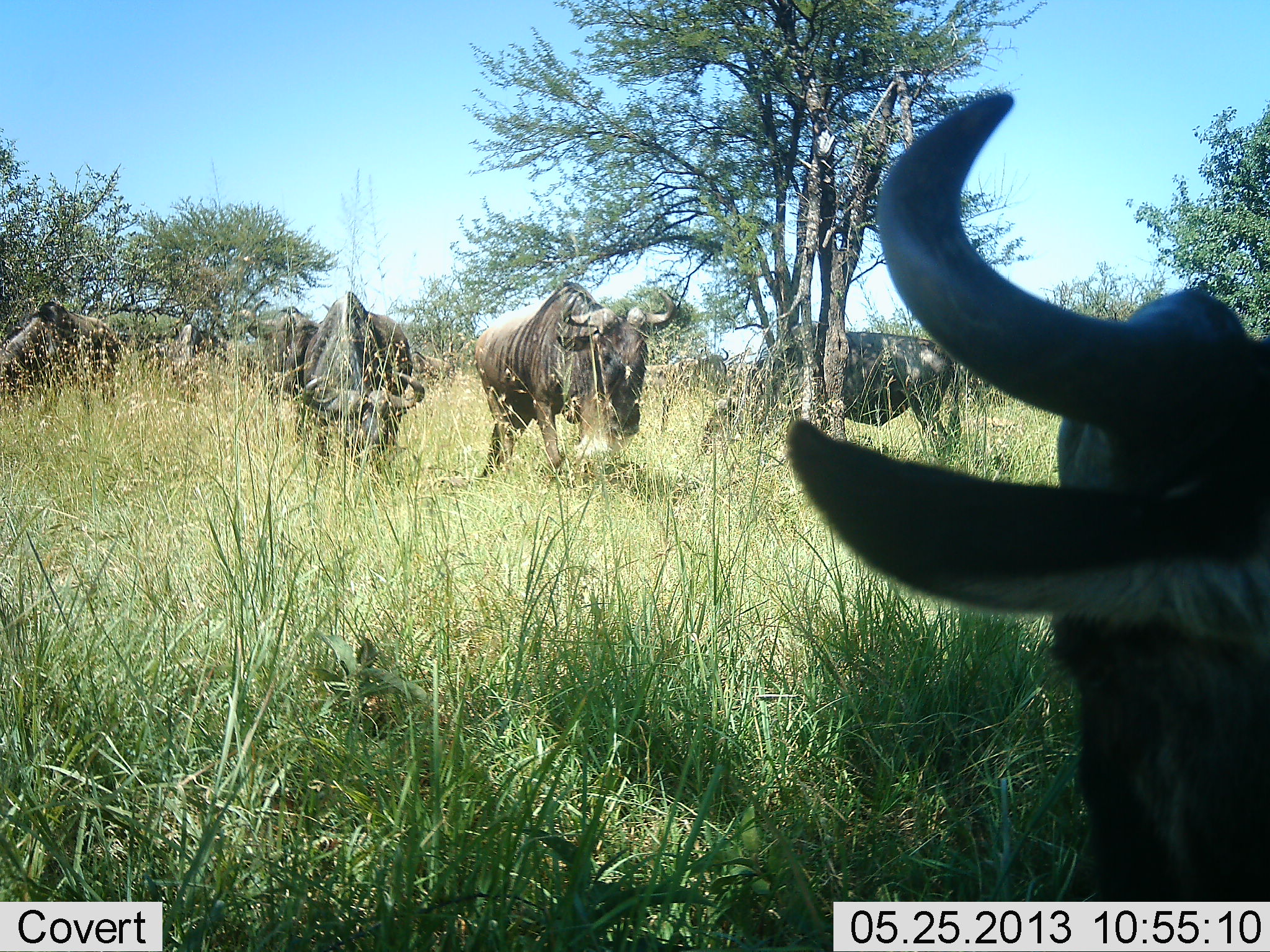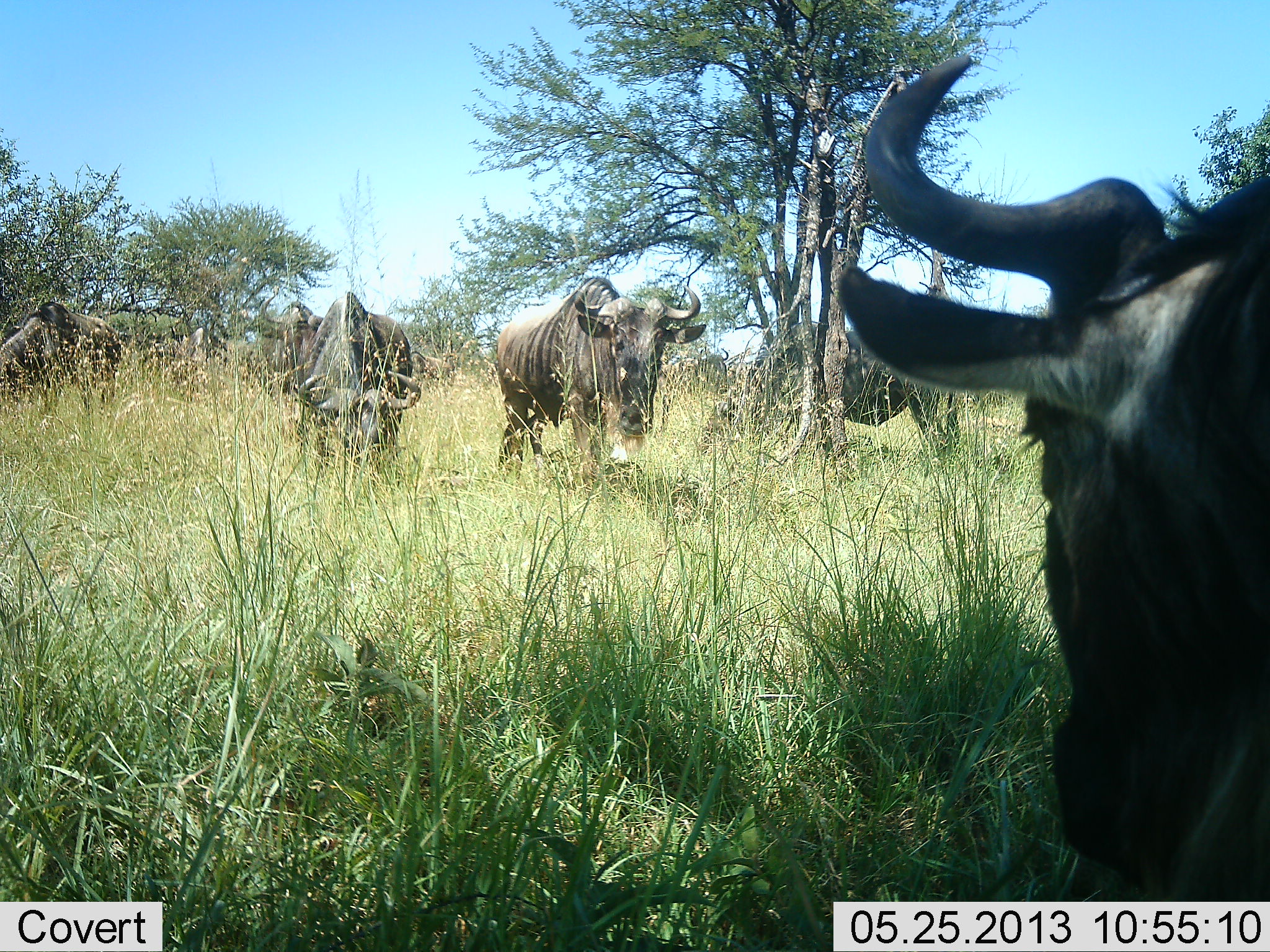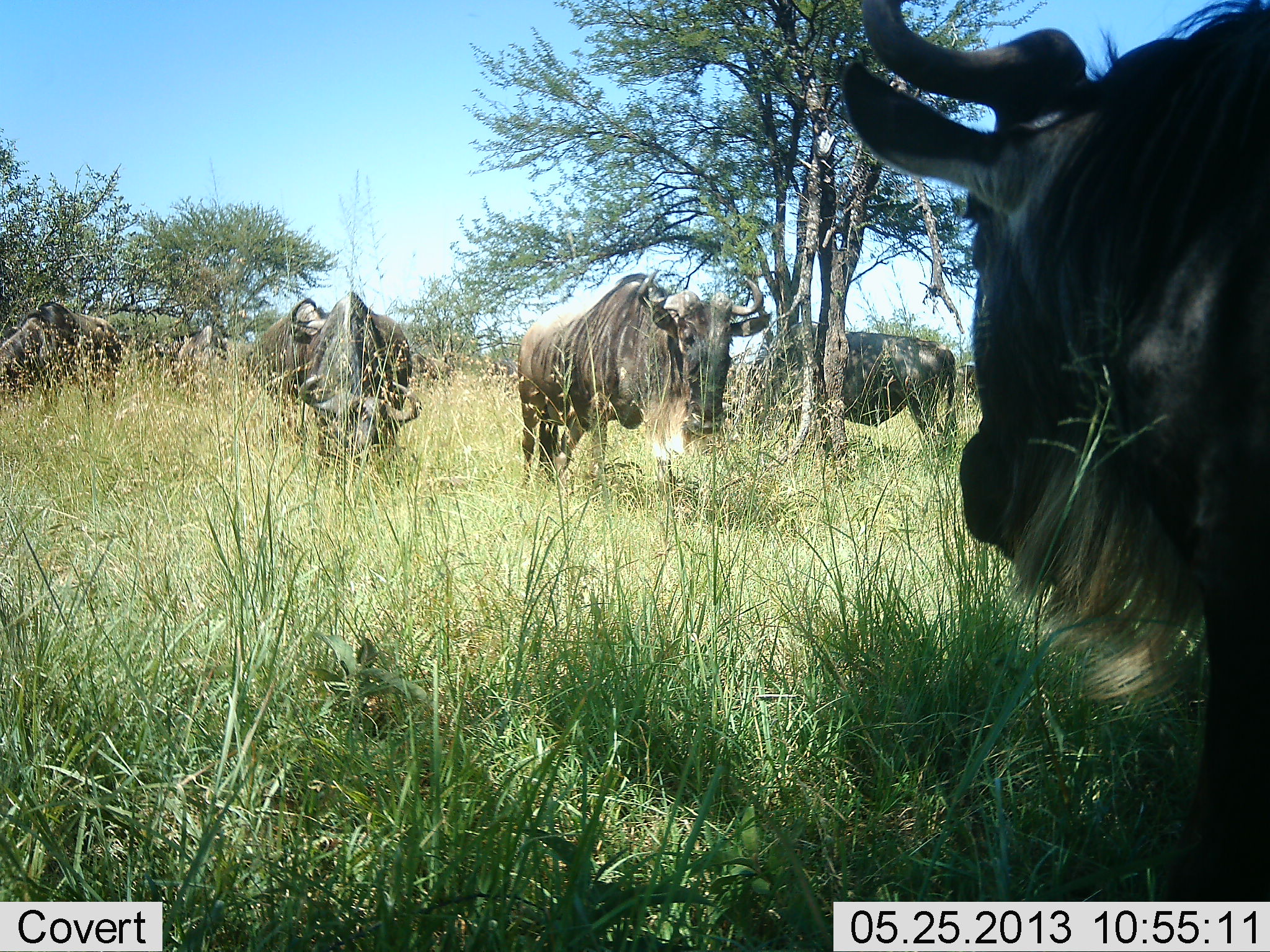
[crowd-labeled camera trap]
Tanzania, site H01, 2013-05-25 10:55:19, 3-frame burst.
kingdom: Animalia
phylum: Chordata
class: Mammalia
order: Artiodactyla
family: Bovidae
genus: Connochaetes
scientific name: Connochaetes taurinus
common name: blue wildebeest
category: wildebeest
Wildebeest (blue wildebeest) (Connochaetes taurinus), count 6. Behavior (volunteer vote fractions): standing 81%, resting 0%, moving 50%, interacting 0%. Young present (vote fraction): 0%. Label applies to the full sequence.